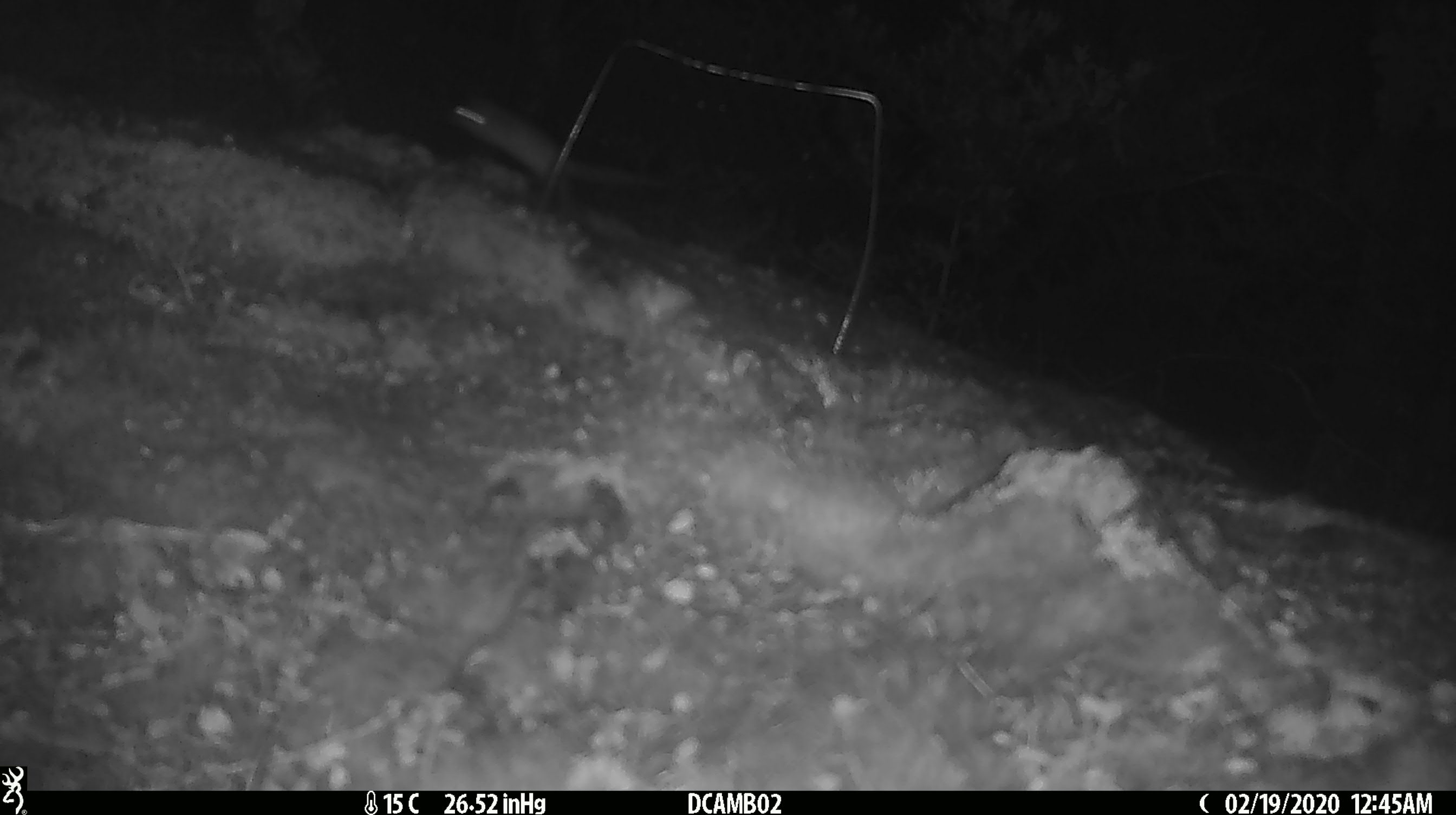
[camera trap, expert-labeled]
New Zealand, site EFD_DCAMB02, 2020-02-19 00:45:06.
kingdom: Animalia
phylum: Chordata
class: Mammalia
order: Rodentia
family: Muridae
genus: Mus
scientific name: Mus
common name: mouse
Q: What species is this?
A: Mouse (Mus).